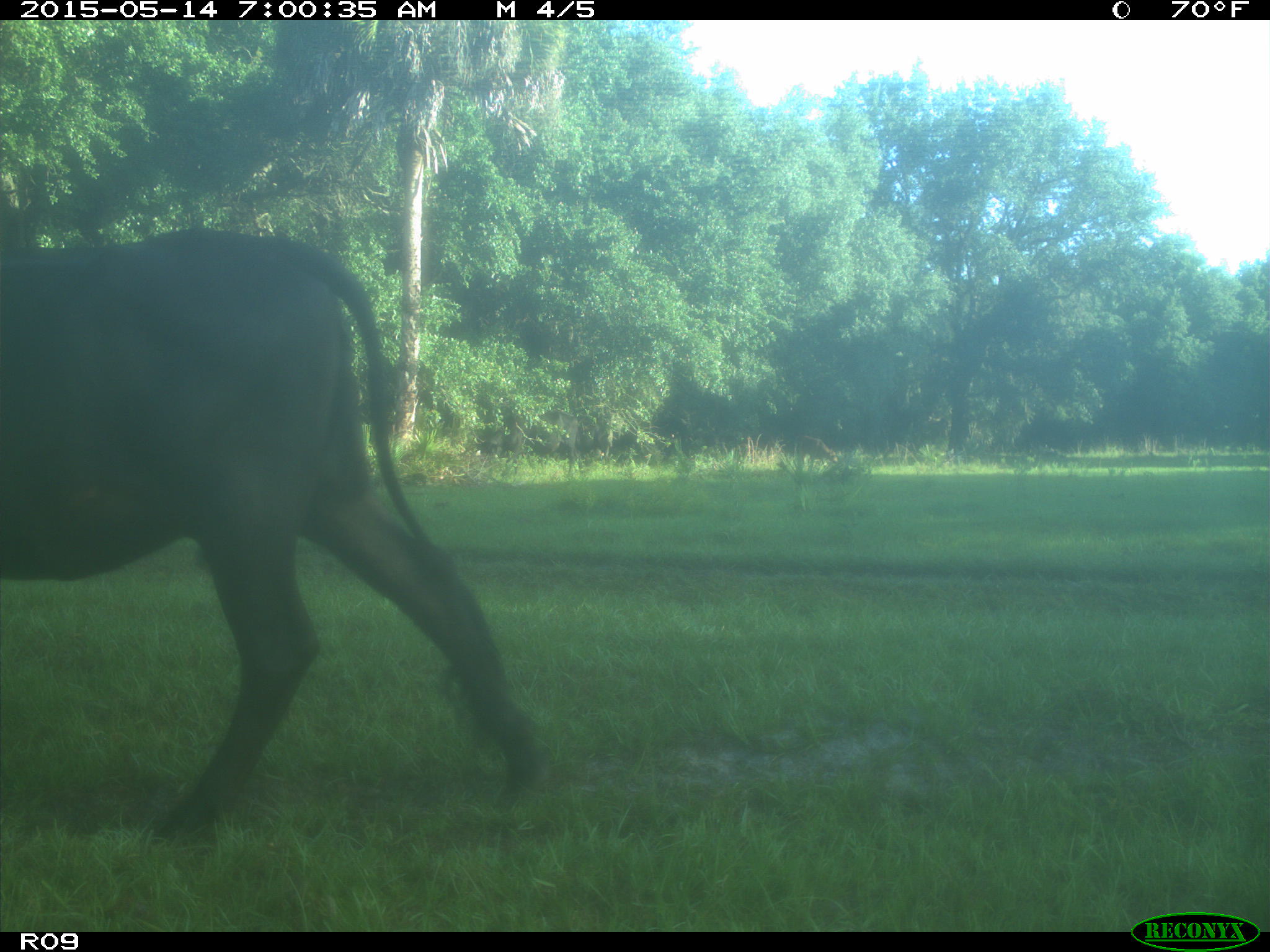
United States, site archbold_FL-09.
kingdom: Animalia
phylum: Chordata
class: Mammalia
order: Artiodactyla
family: Bovidae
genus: Bos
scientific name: Bos taurus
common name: domestic cow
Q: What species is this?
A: Bos taurus (domestic cow).